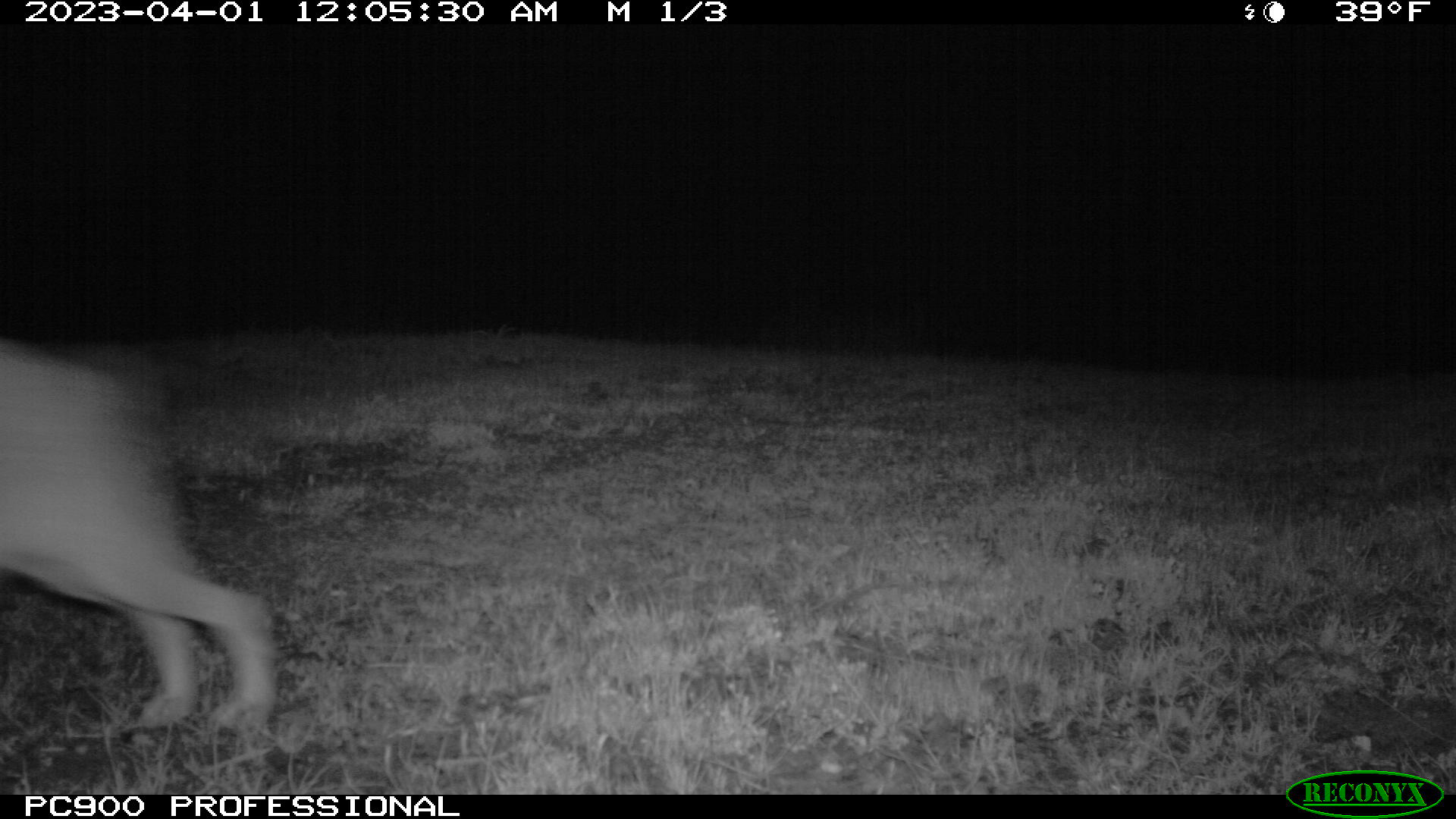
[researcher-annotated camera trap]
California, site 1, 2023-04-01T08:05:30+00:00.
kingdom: Animalia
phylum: Chordata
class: Mammalia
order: Lagomorpha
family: Leporidae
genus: Lepus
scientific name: Lepus californicus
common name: black-tailed jackrabbit